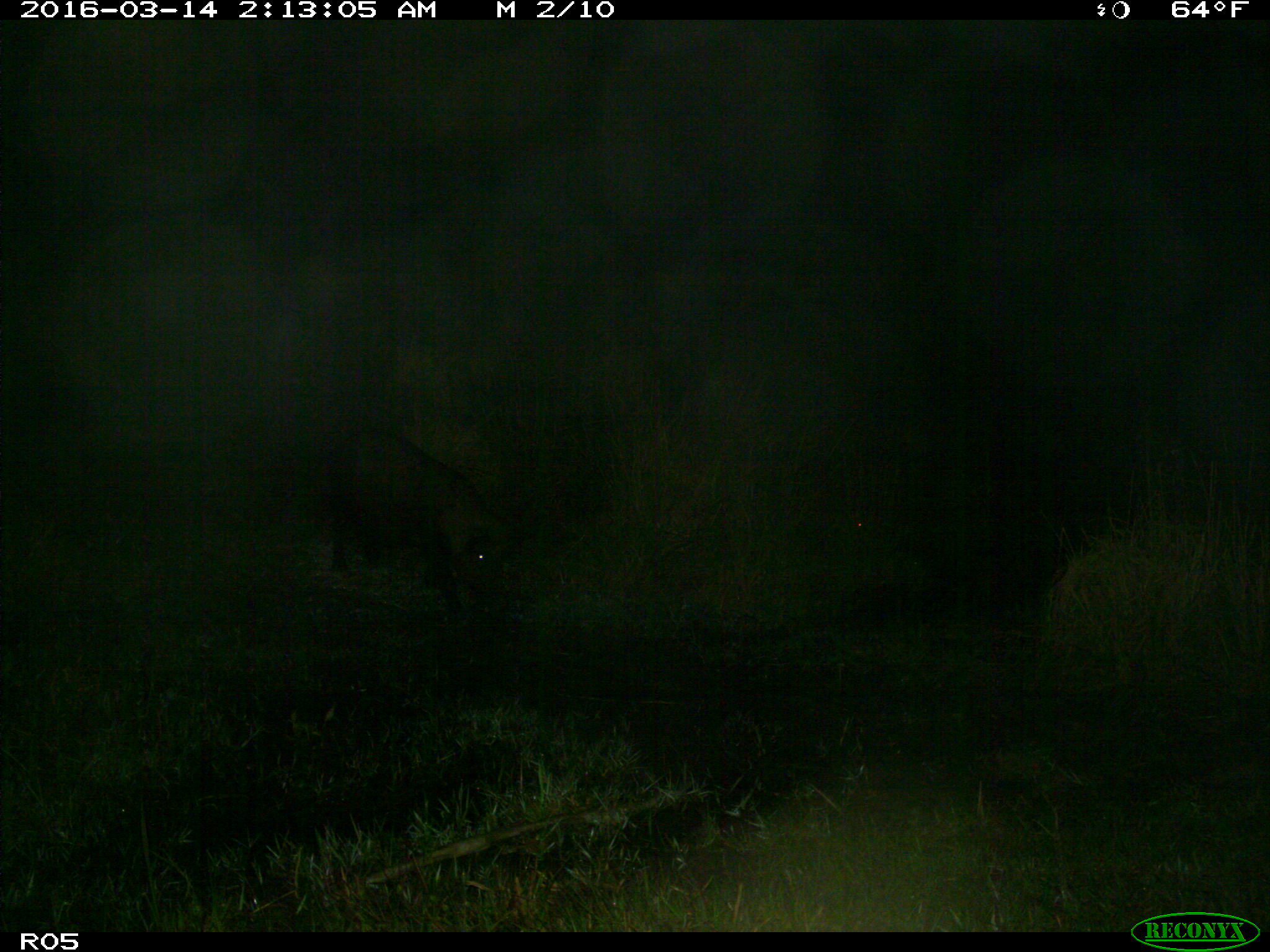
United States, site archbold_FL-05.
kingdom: Animalia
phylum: Chordata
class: Mammalia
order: Artiodactyla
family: Suidae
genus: Sus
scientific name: Sus scrofa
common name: wild boar